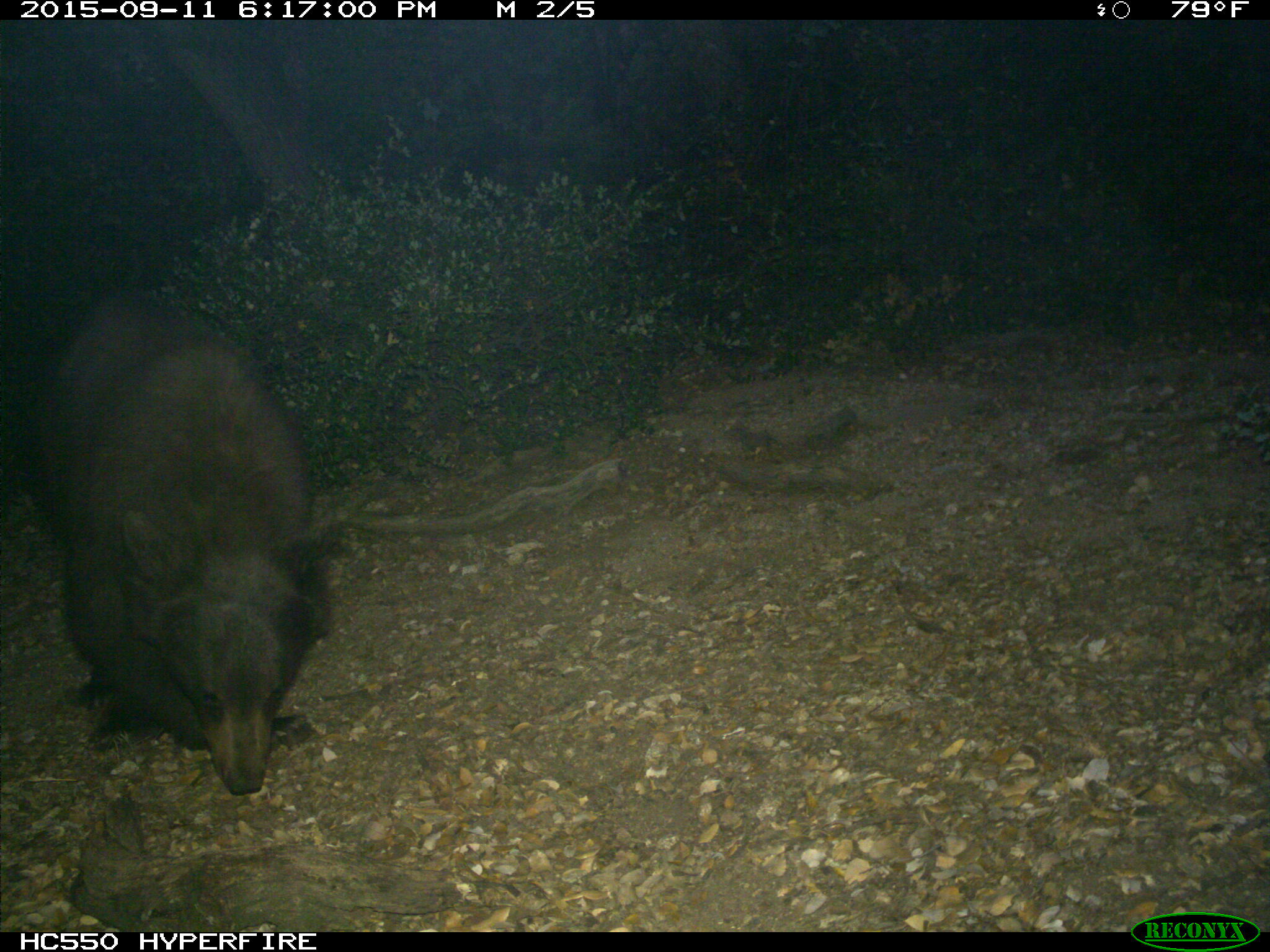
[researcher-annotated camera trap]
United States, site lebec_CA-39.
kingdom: Animalia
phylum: Chordata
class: Mammalia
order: Carnivora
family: Ursidae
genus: Ursus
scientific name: Ursus americanus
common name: american black bear